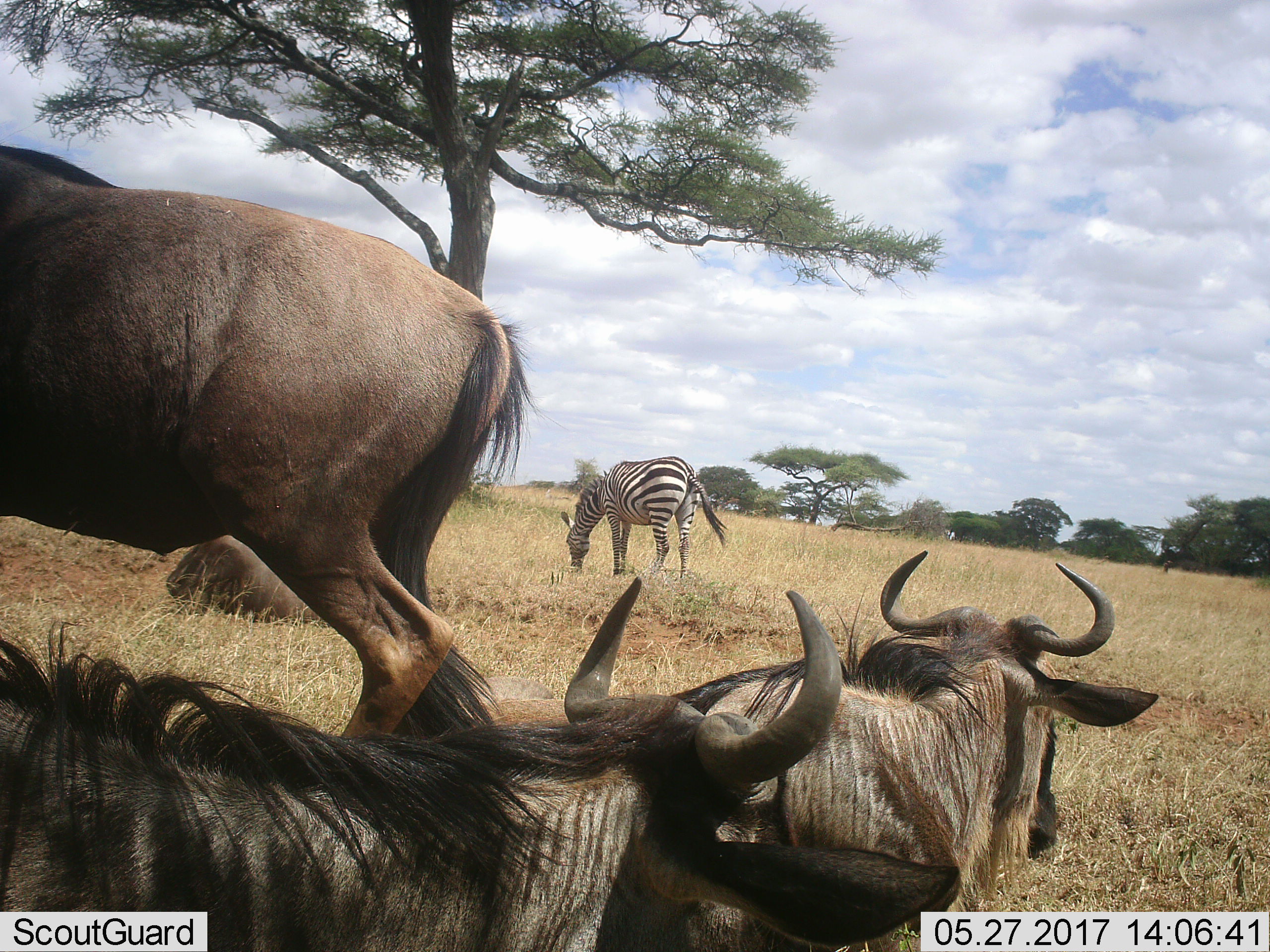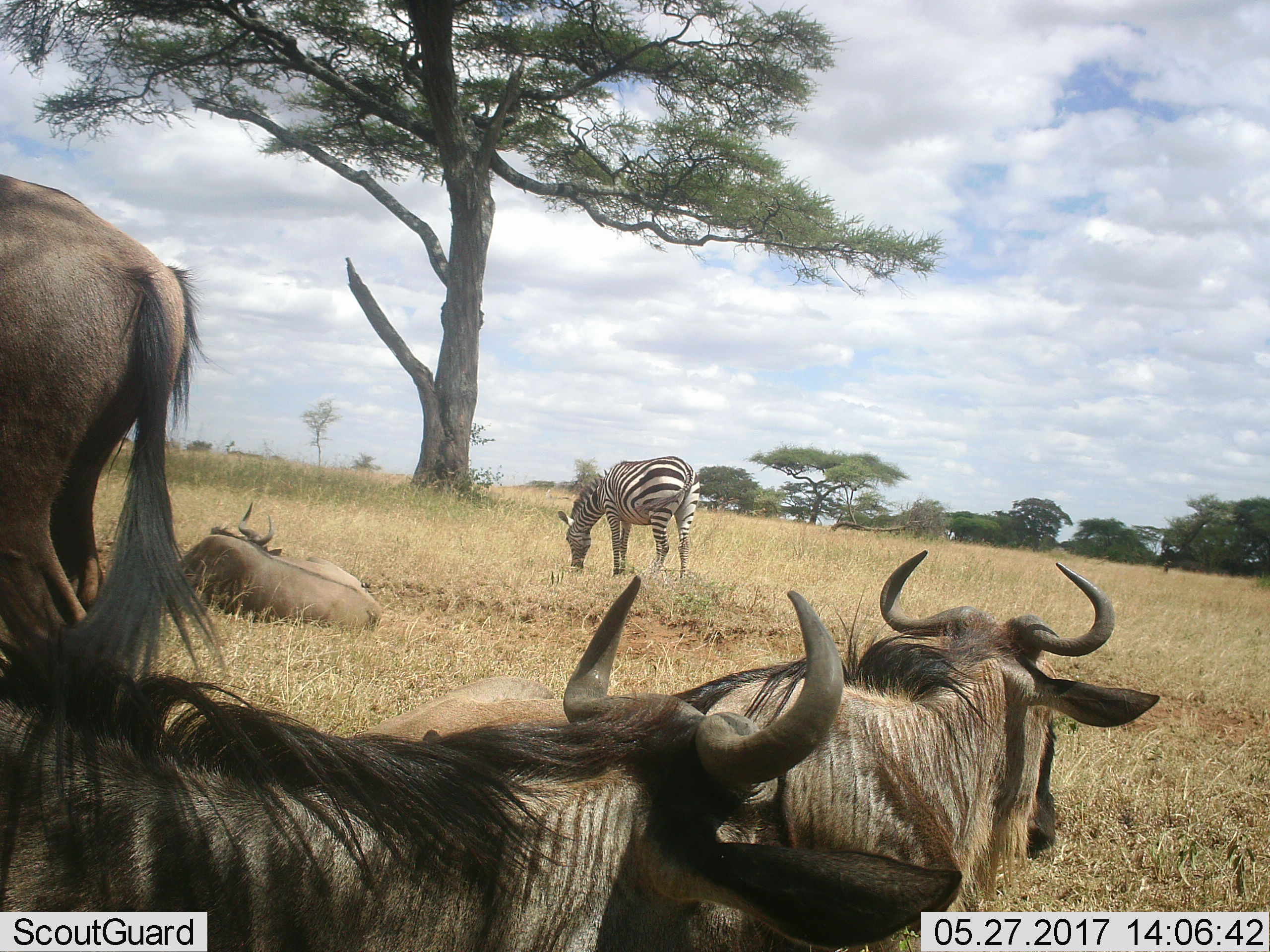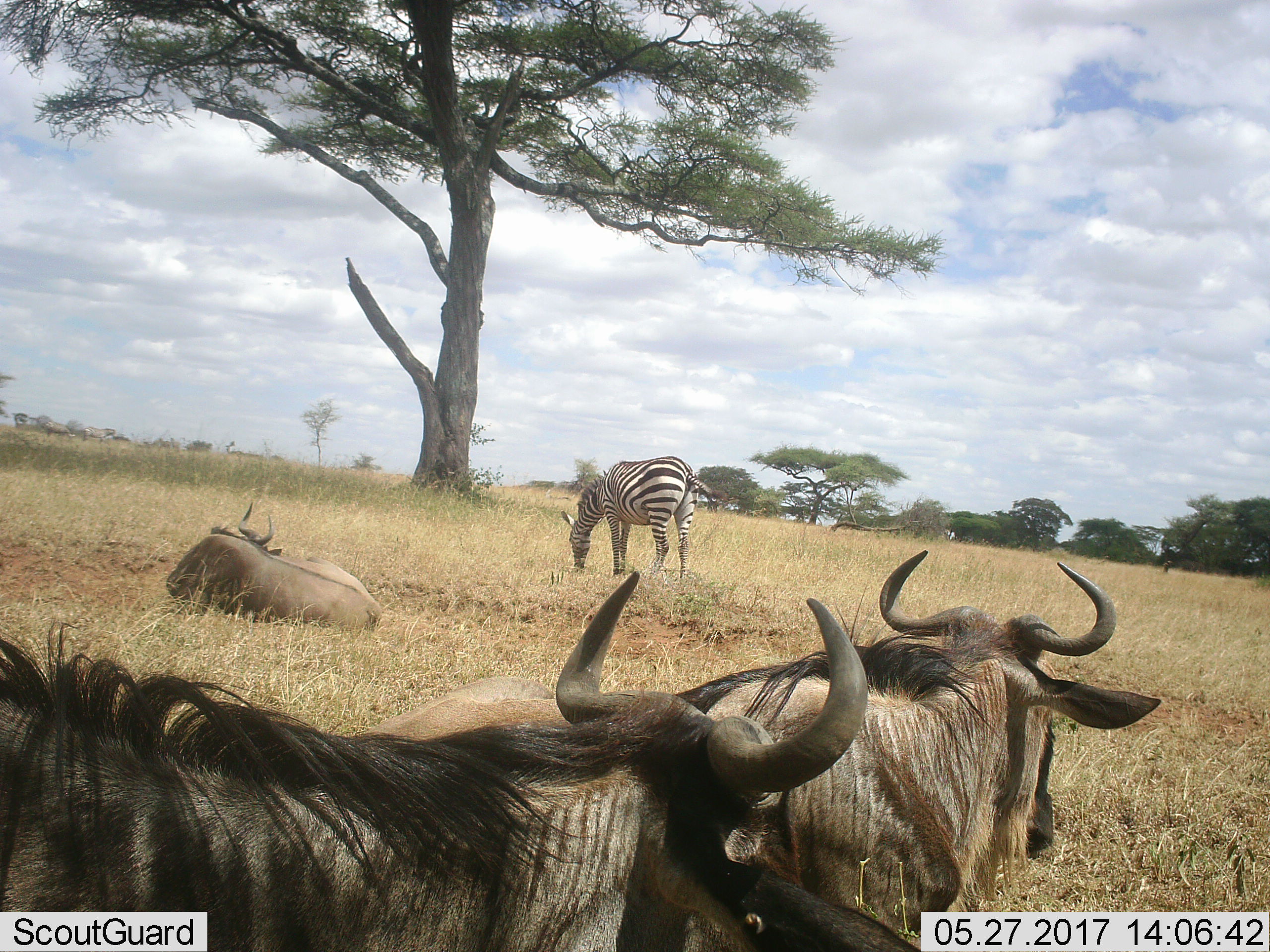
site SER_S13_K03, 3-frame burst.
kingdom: Animalia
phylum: Chordata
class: Mammalia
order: Artiodactyla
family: Bovidae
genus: Connochaetes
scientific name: Connochaetes taurinus taurinus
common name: blue wildebeest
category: wildebeestblue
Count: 4.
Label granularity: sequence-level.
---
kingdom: Animalia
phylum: Chordata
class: Mammalia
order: Perissodactyla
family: Equidae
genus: Equus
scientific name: Equus quagga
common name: plains zebra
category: zebraplains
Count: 1.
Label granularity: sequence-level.